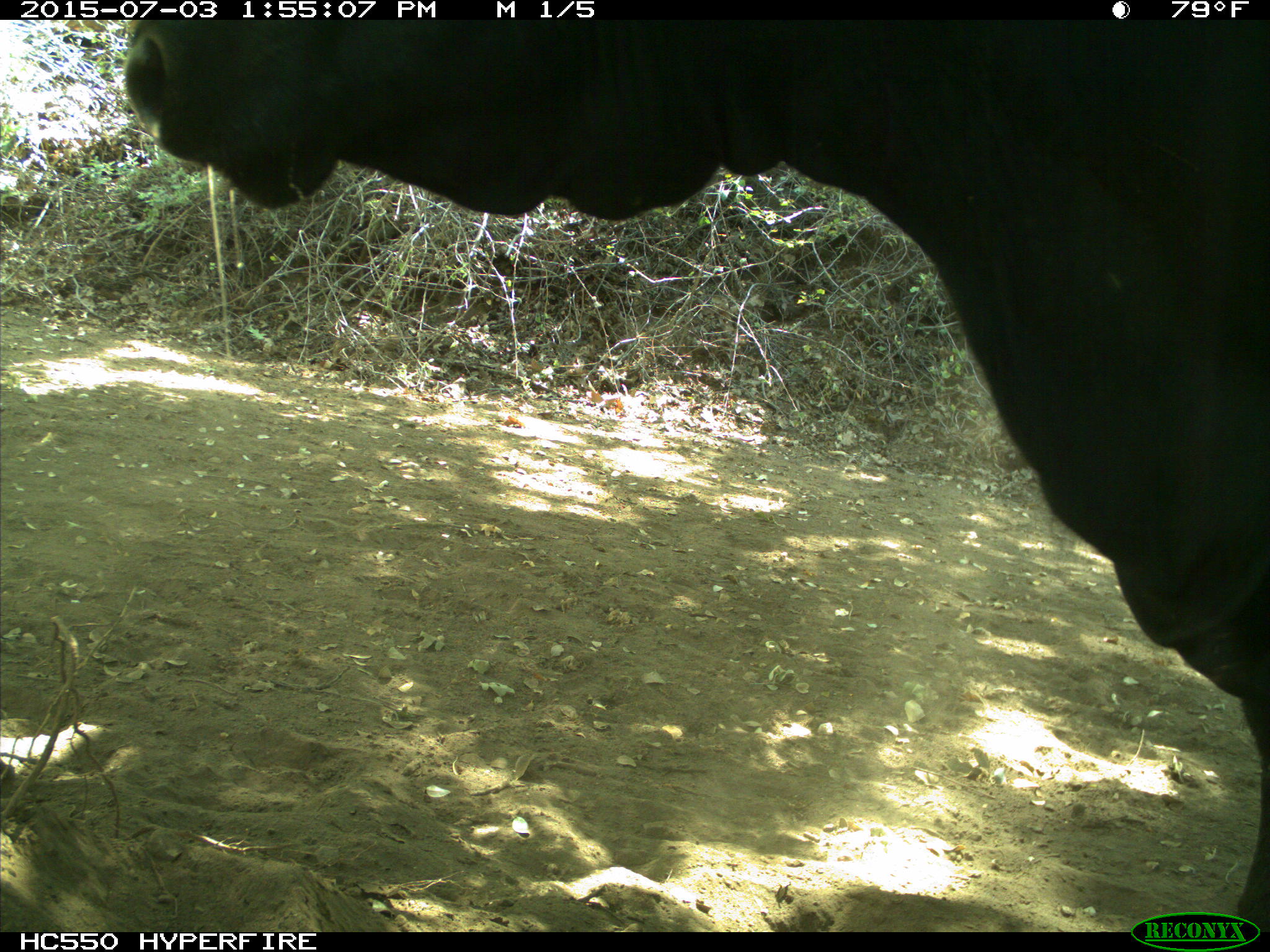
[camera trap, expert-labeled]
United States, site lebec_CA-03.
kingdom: Animalia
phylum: Chordata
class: Mammalia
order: Artiodactyla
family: Bovidae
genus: Bos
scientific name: Bos taurus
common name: domestic cow